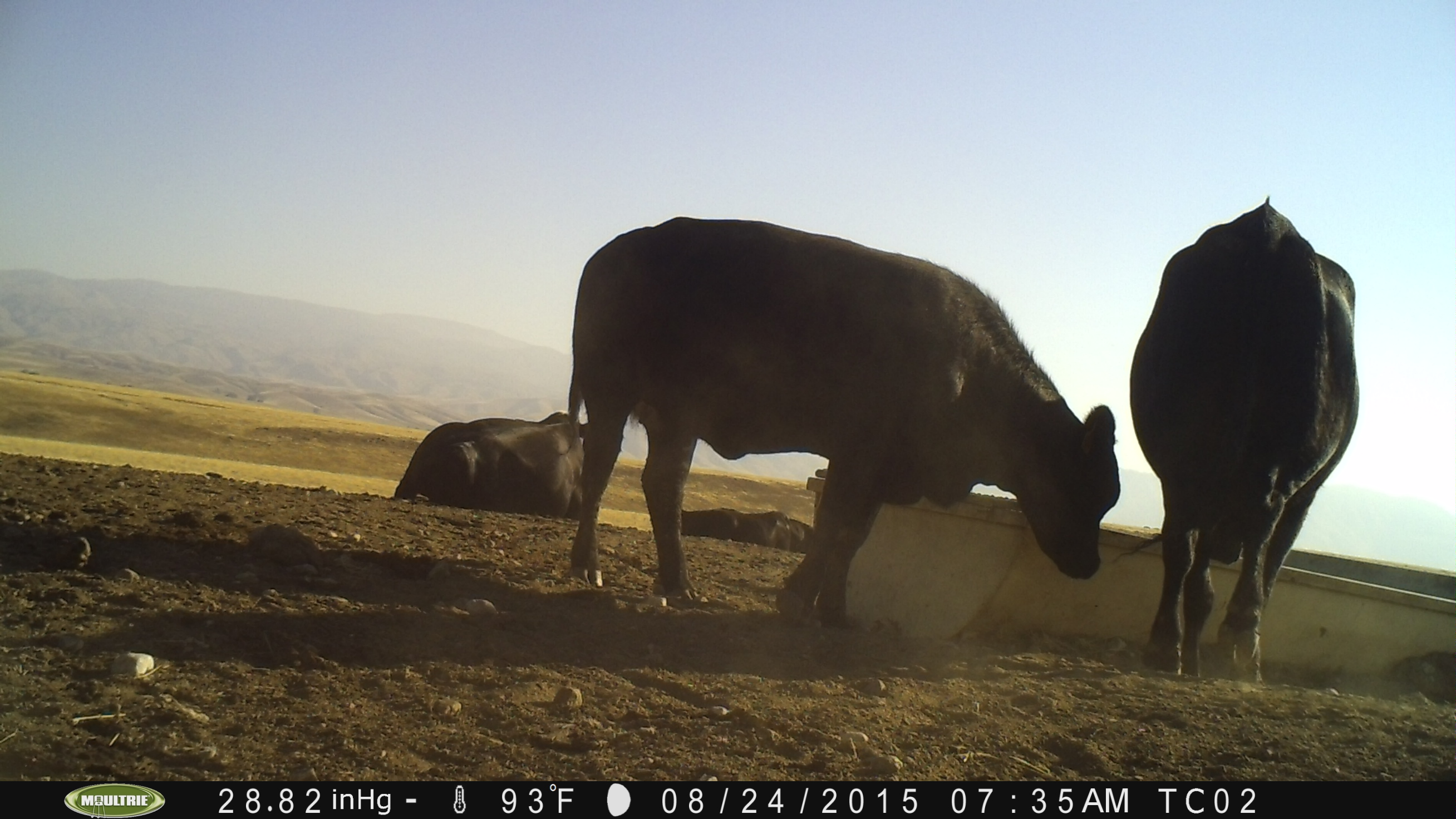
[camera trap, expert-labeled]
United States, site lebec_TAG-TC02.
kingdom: Animalia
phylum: Chordata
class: Mammalia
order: Artiodactyla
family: Bovidae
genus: Bos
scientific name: Bos taurus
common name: domestic cow